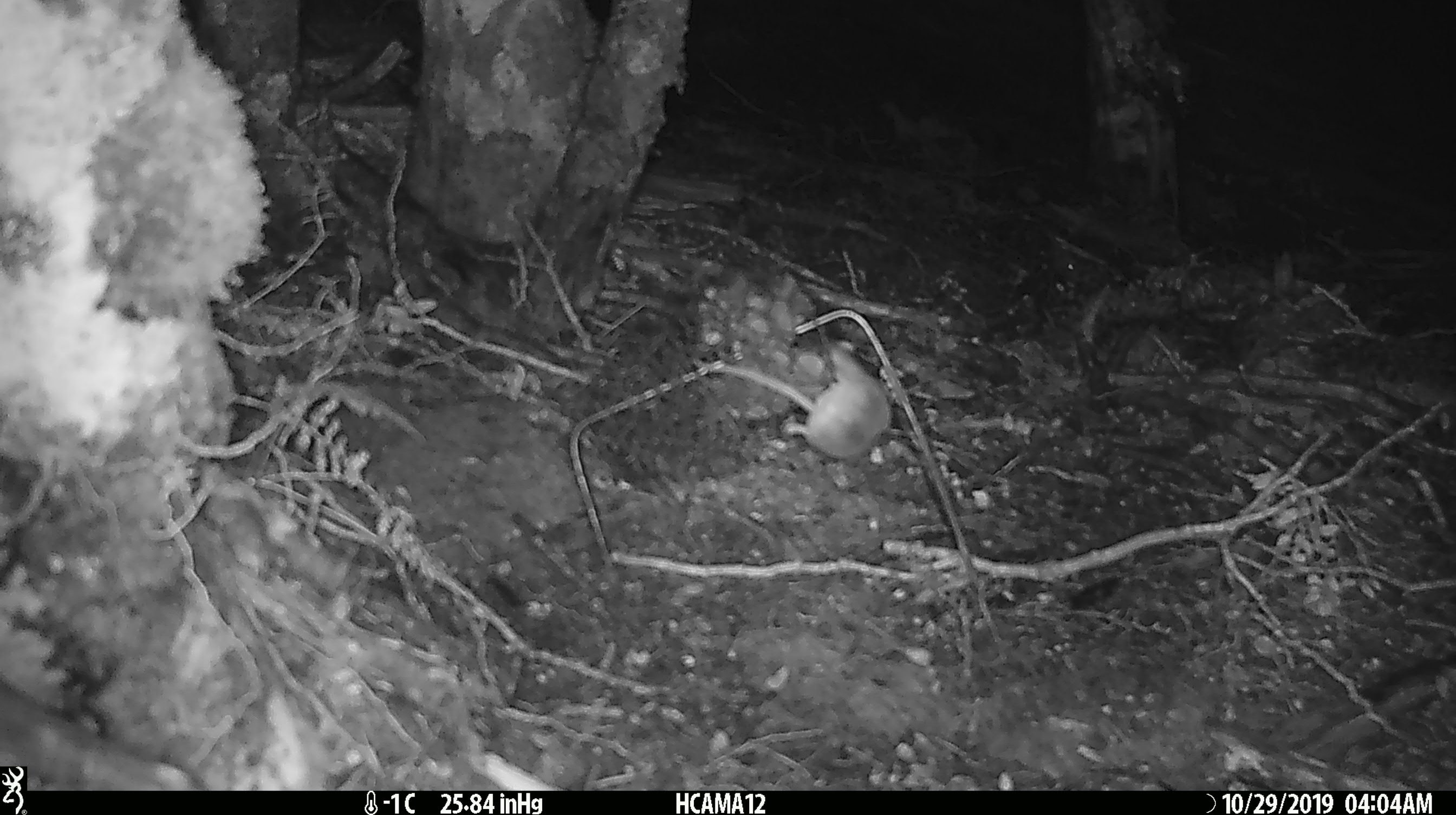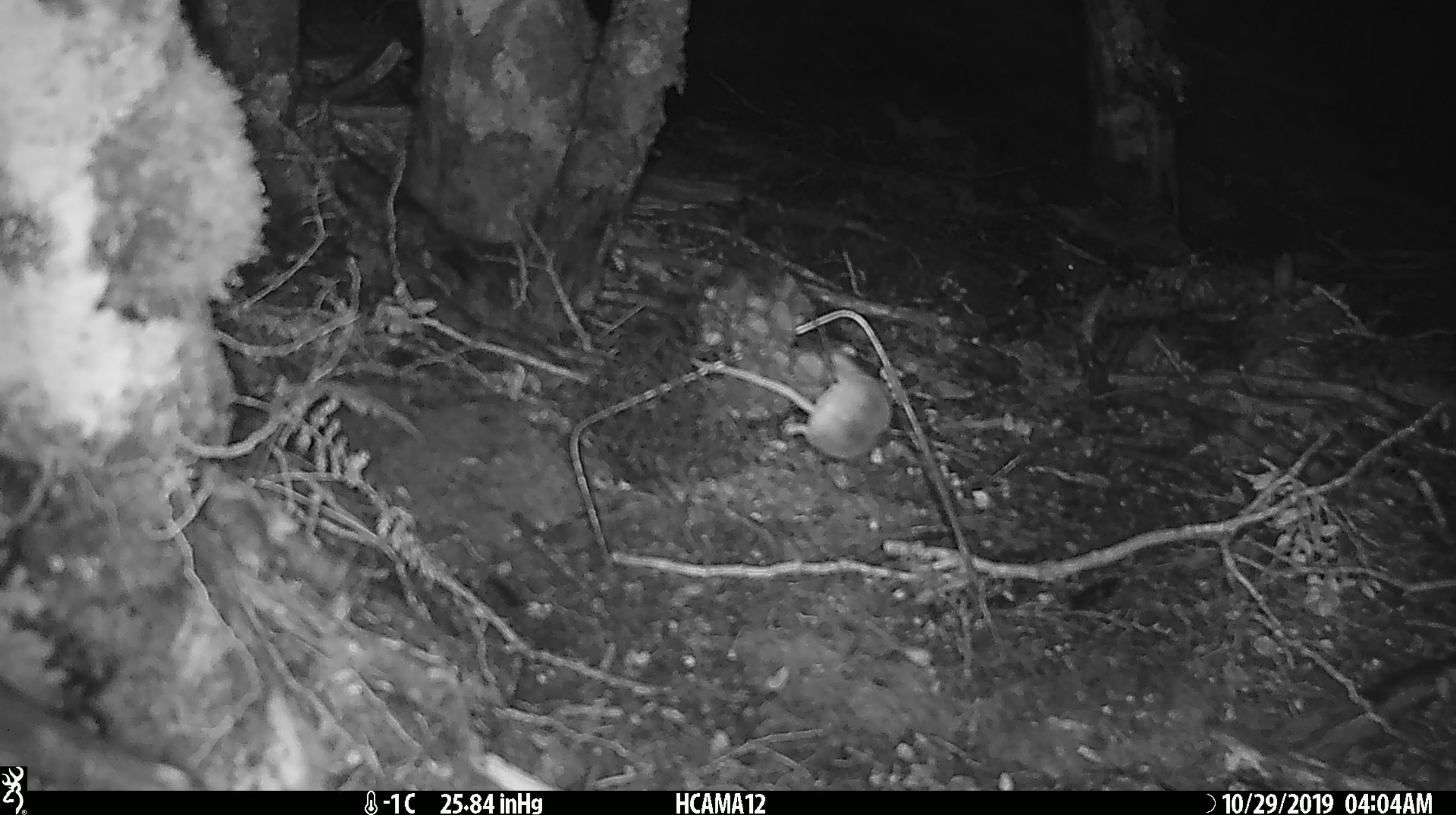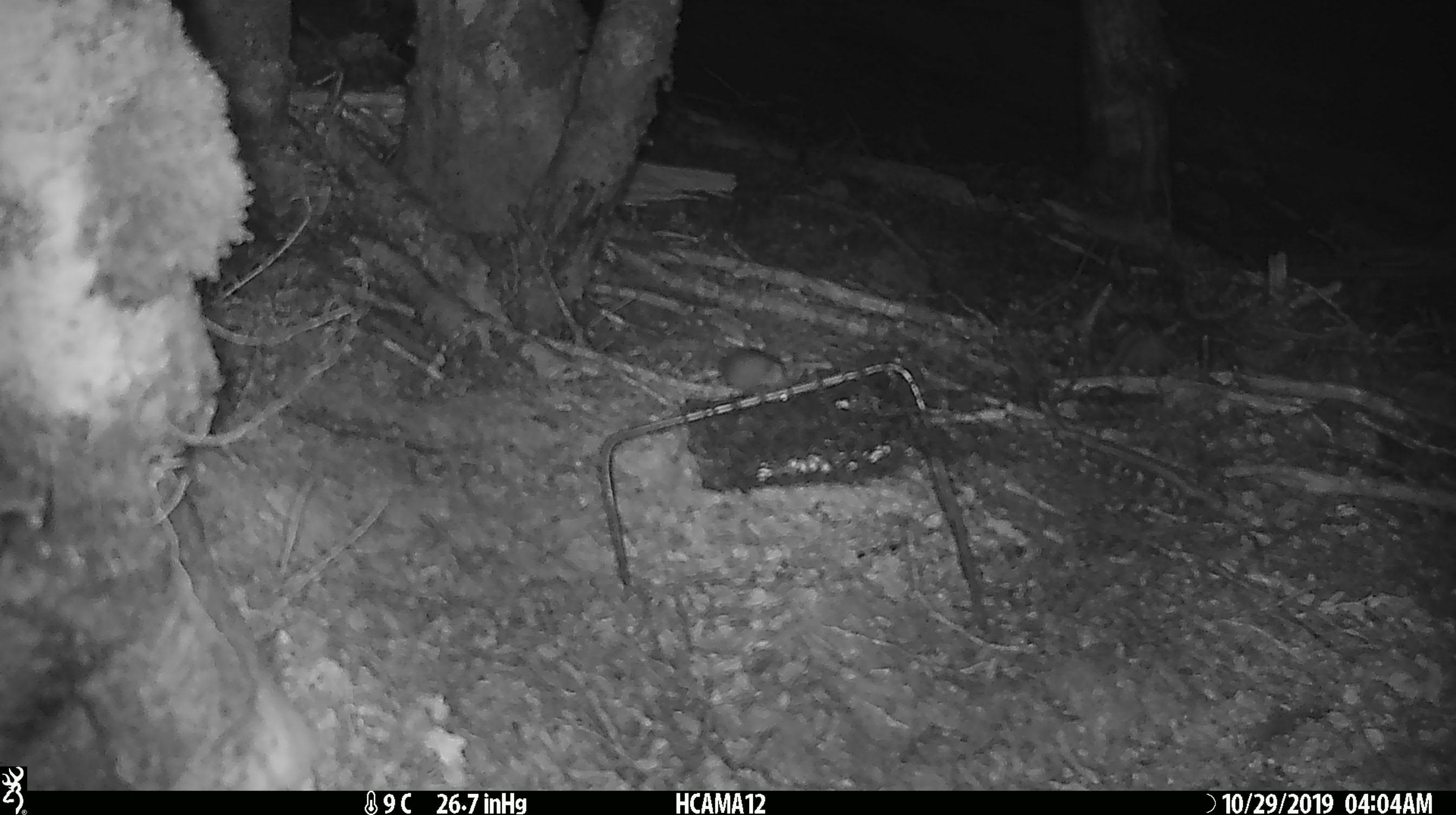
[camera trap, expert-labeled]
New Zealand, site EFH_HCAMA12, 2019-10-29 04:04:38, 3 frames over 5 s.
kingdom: Animalia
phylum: Chordata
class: Mammalia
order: Rodentia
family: Muridae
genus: Mus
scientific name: Mus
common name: mouse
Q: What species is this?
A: Mouse (Mus).